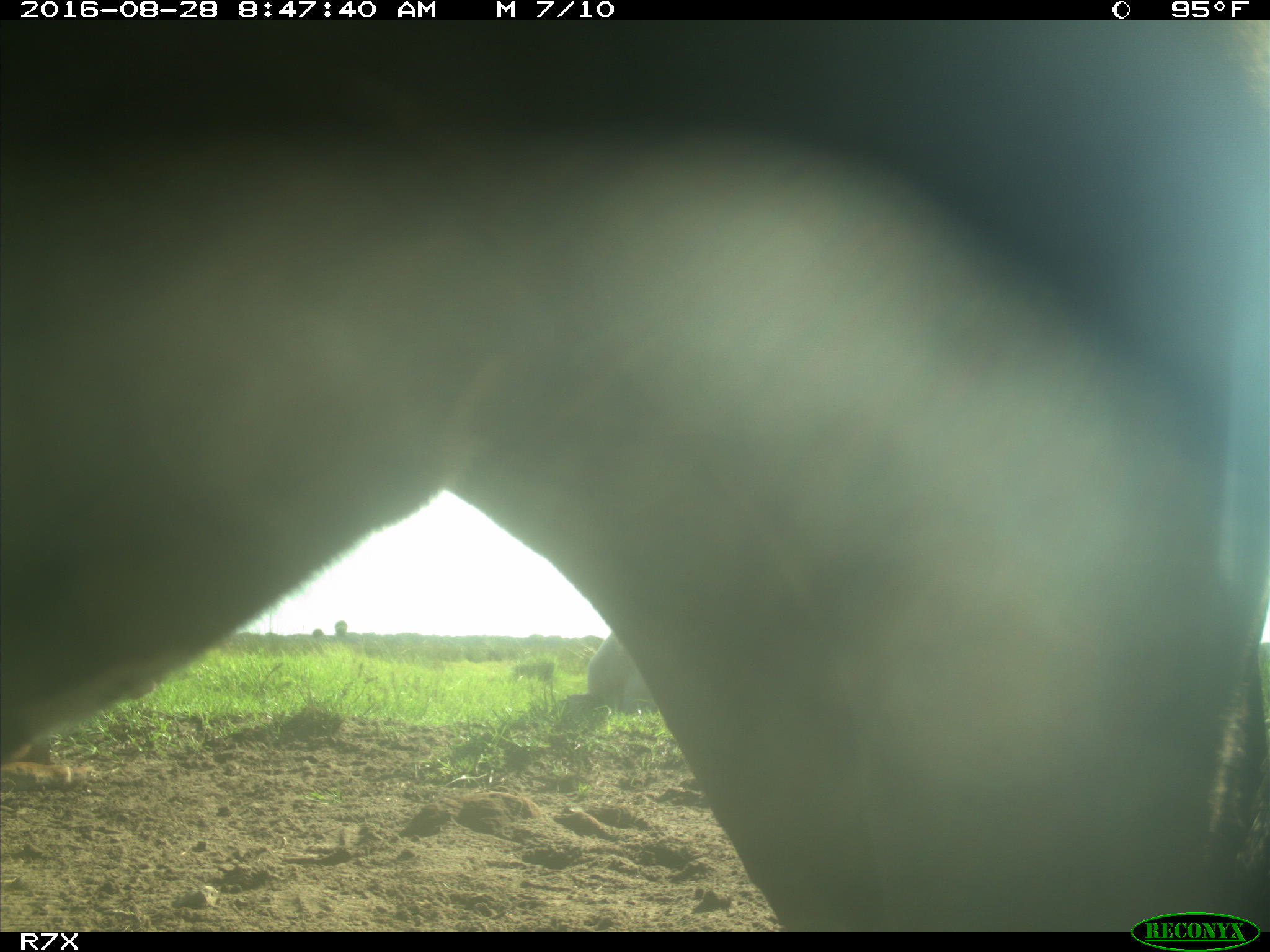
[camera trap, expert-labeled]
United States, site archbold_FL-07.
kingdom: Animalia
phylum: Chordata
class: Mammalia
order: Artiodactyla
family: Bovidae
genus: Bos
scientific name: Bos taurus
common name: domestic cow